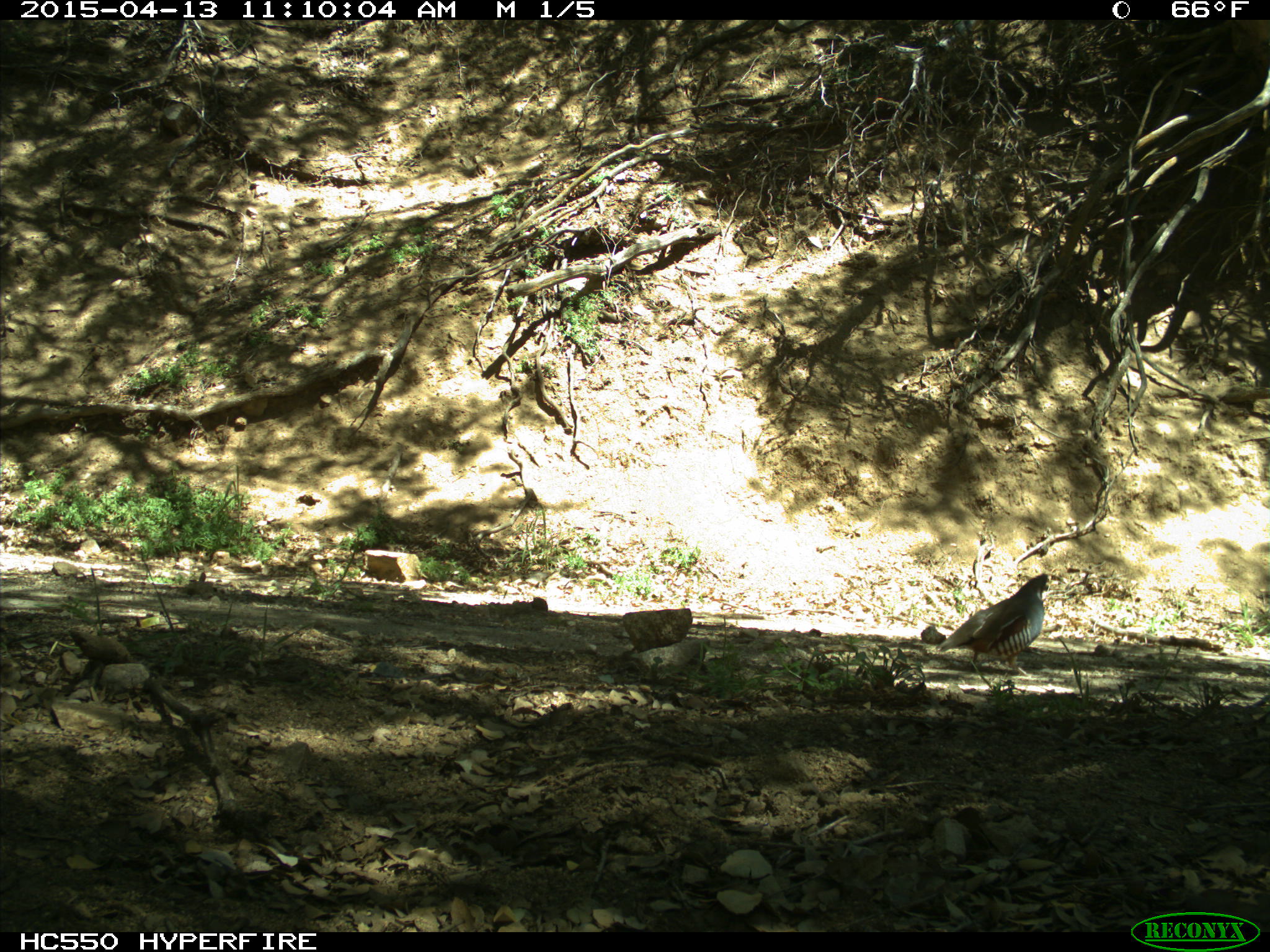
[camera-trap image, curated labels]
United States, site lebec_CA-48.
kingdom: Animalia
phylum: Chordata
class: Aves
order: Galliformes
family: Odontophoridae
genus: Callipepla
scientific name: Callipepla californica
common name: california quail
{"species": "Callipepla californica (california quail)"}